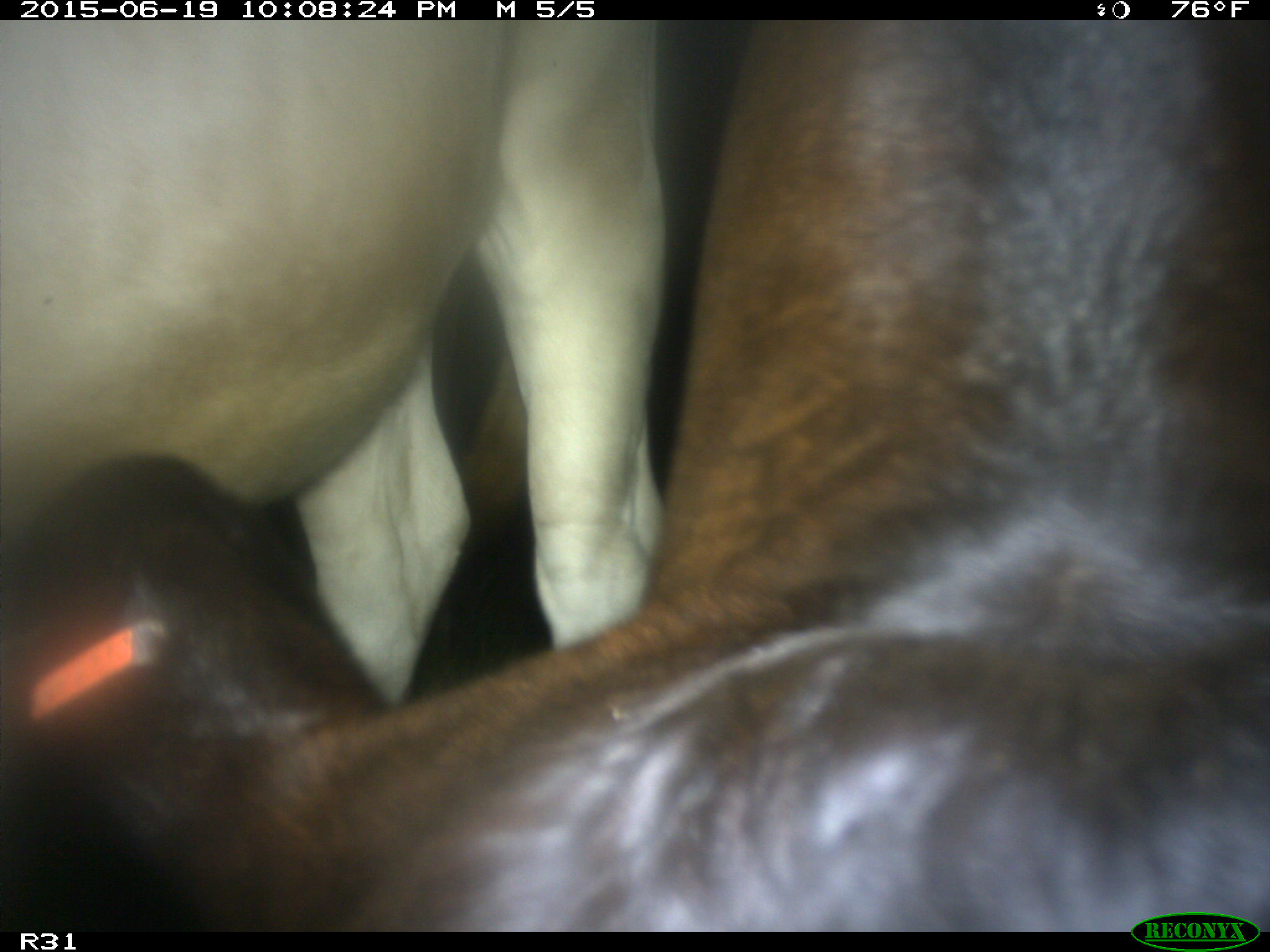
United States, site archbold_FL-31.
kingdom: Animalia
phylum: Chordata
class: Mammalia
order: Artiodactyla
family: Bovidae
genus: Bos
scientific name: Bos taurus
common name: domestic cow